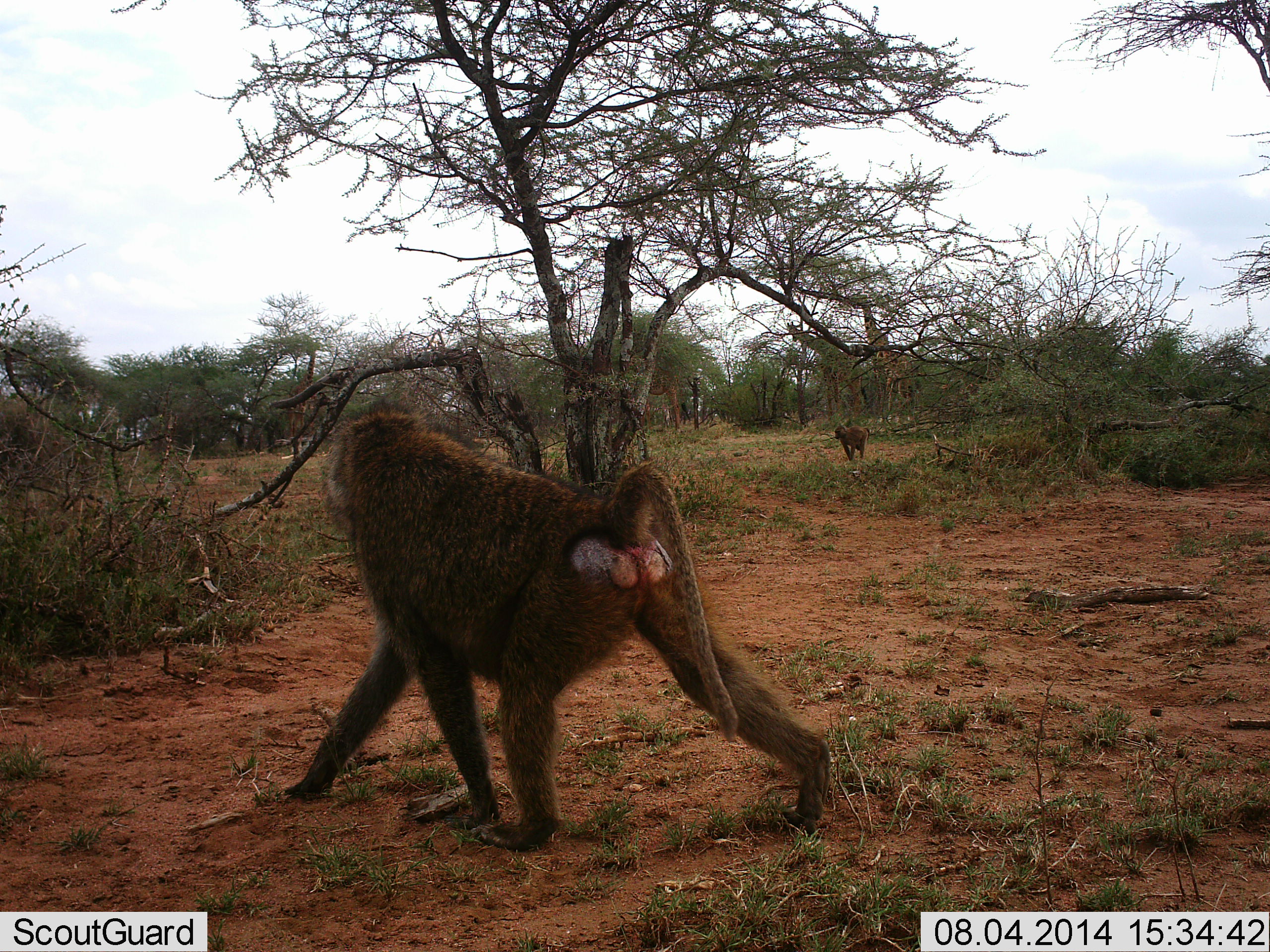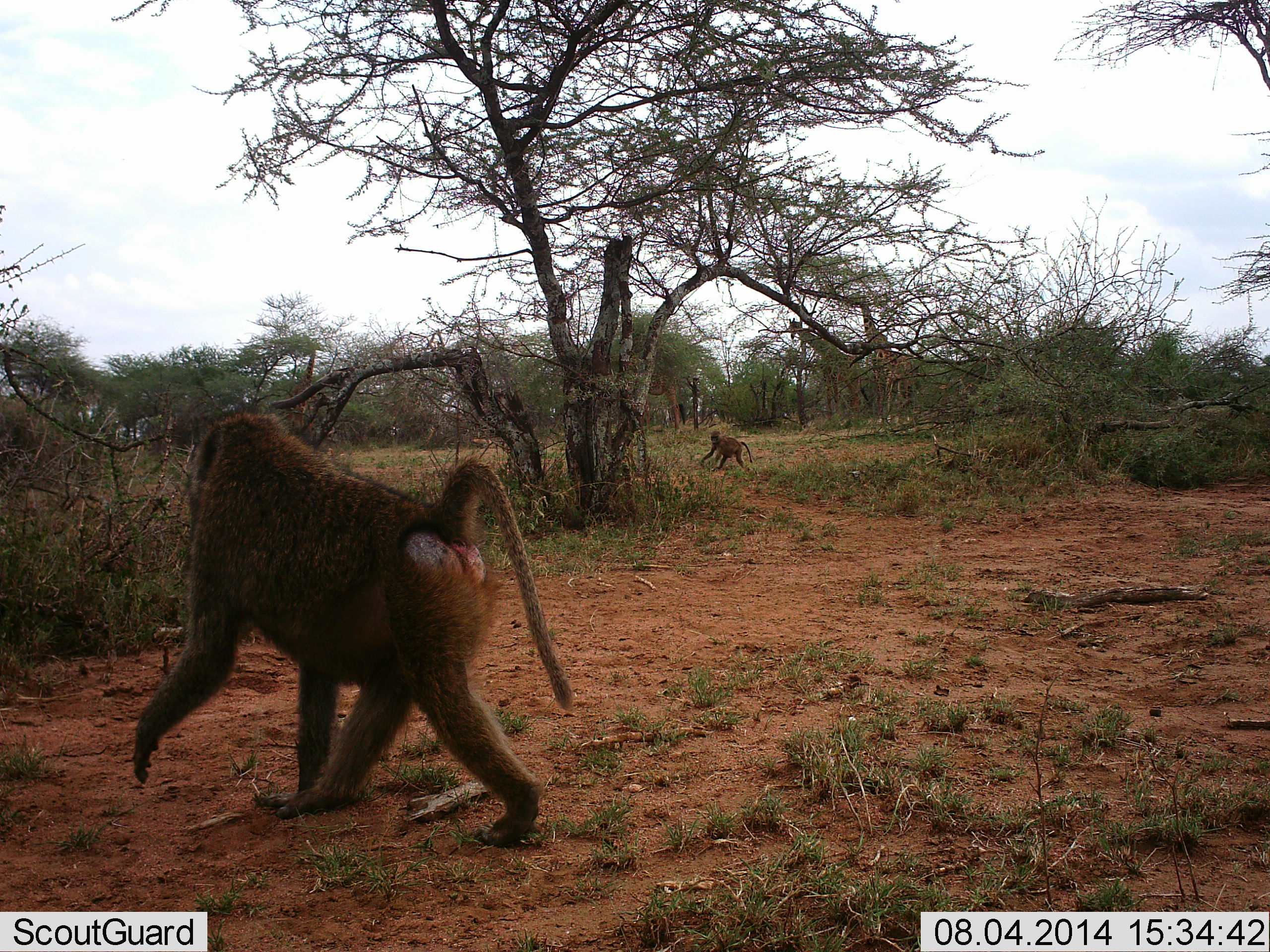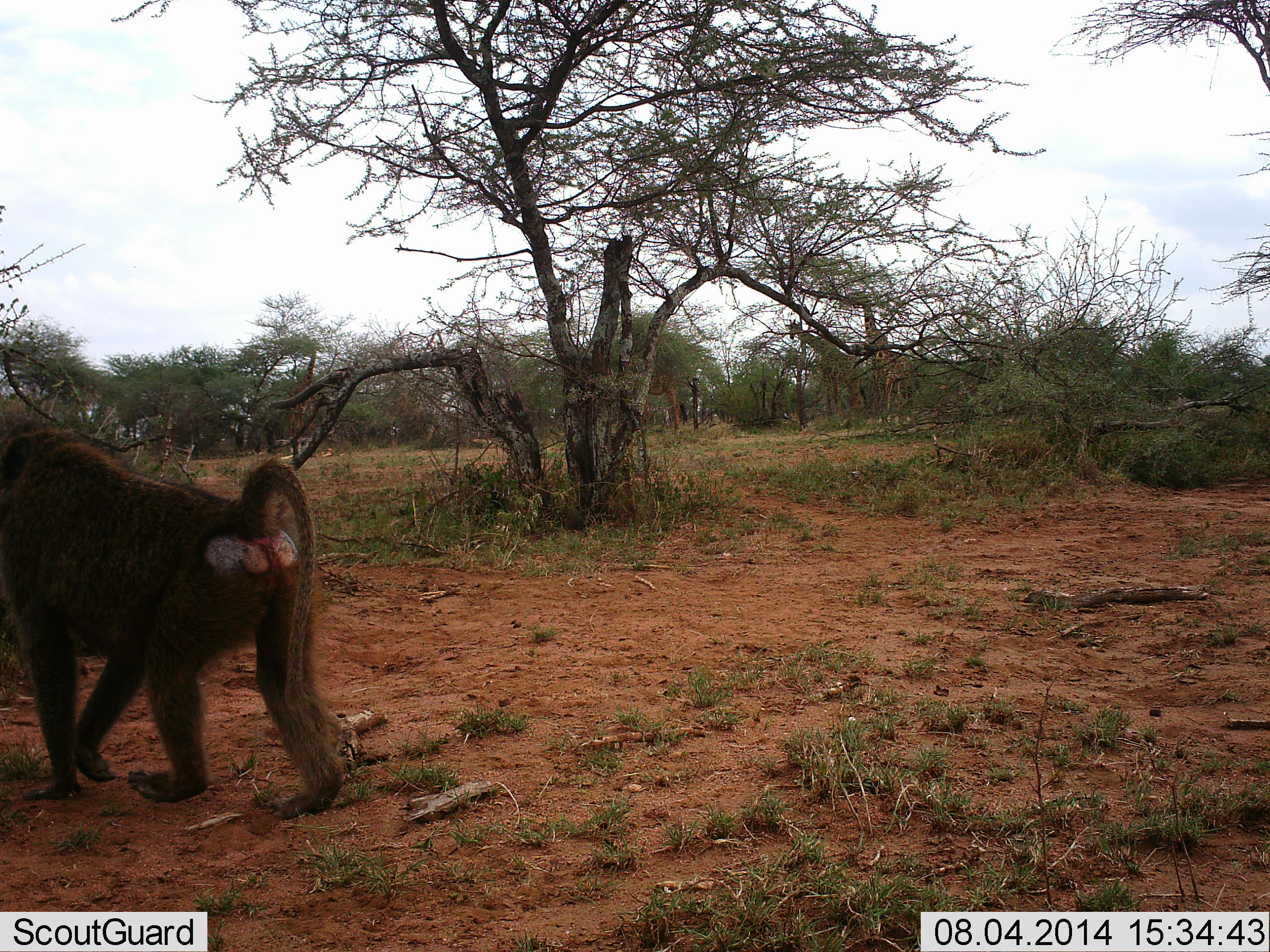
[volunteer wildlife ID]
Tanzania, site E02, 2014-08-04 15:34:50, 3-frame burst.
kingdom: Animalia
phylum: Chordata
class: Mammalia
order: Primates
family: Cercopithecidae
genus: Papio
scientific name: Papio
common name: baboon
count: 2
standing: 0%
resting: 0%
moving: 100%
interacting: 0%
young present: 0%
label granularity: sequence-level